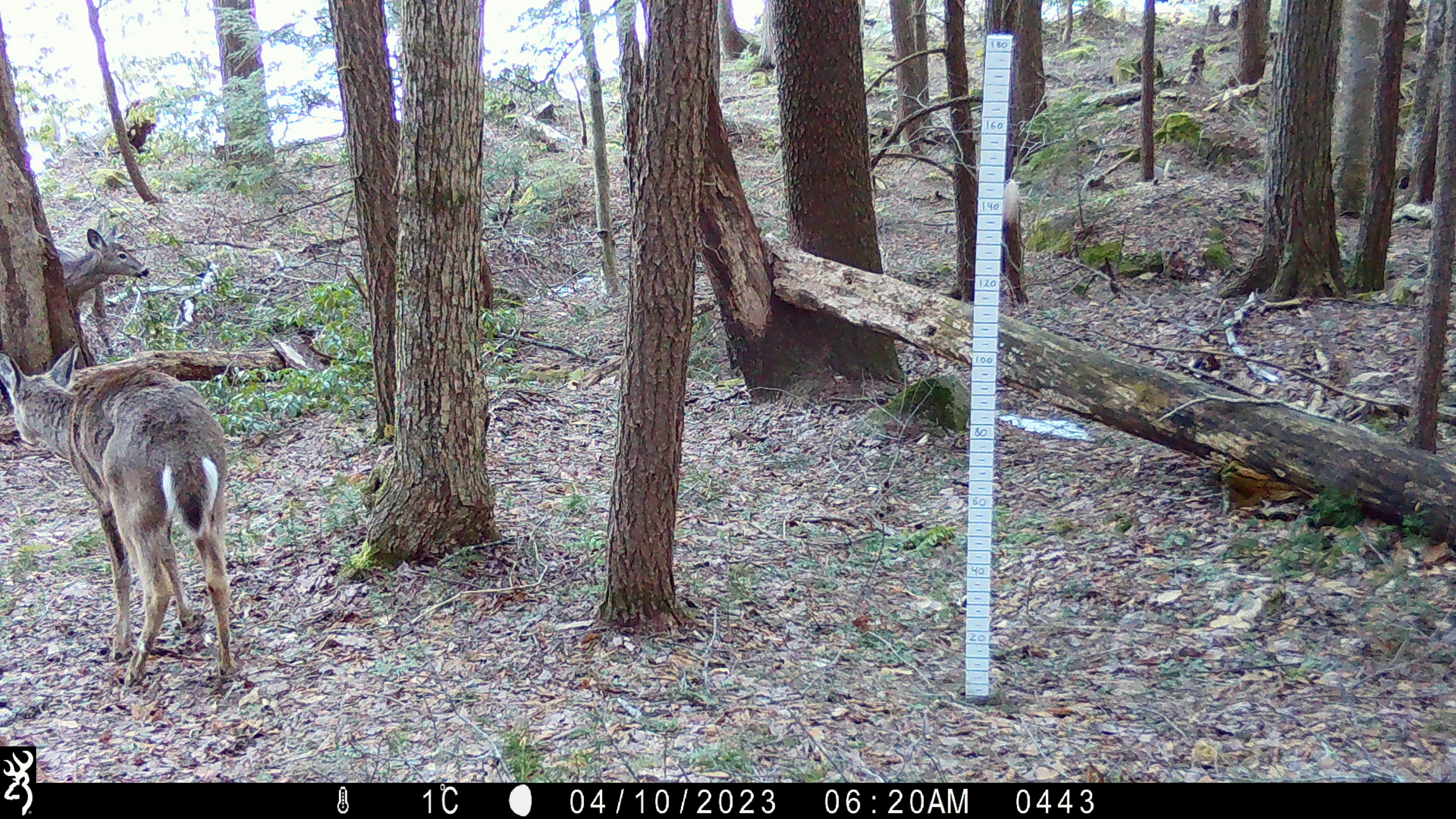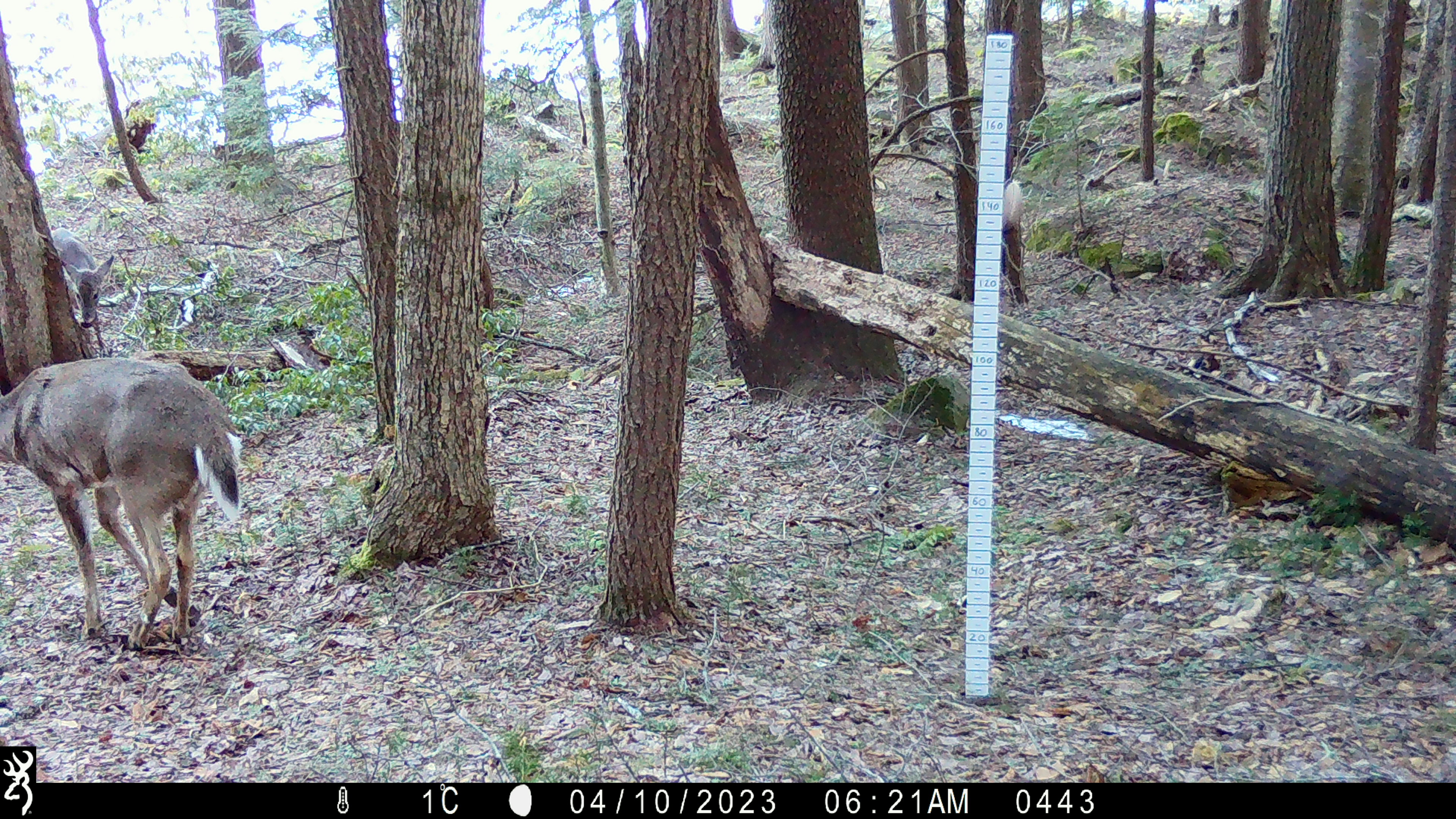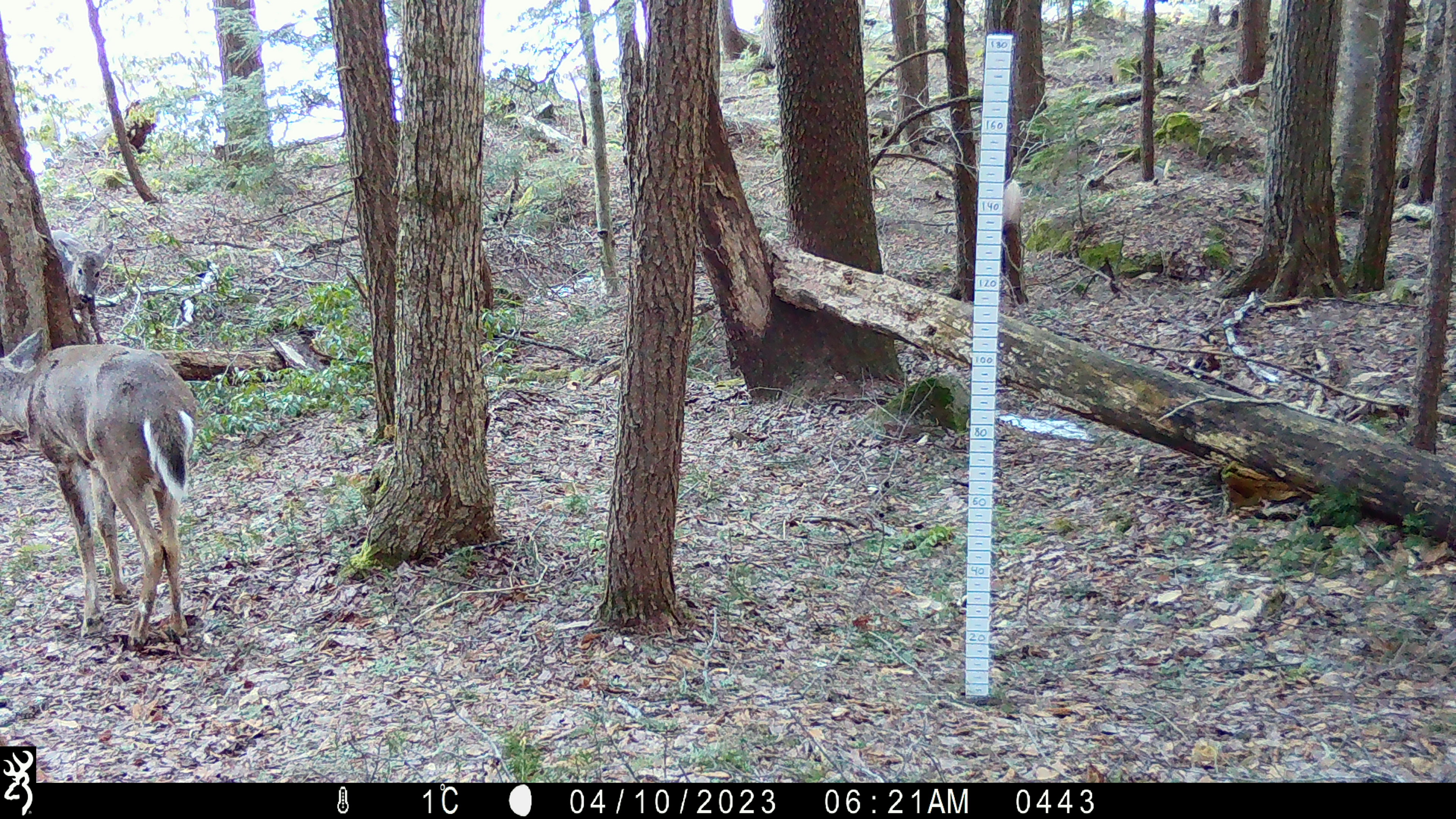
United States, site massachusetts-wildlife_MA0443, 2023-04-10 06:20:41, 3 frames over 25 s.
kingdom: Animalia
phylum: Chordata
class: Mammalia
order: Artiodactyla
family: Cervidae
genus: Odocoileus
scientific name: Odocoileus virginianus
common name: white-tailed deer